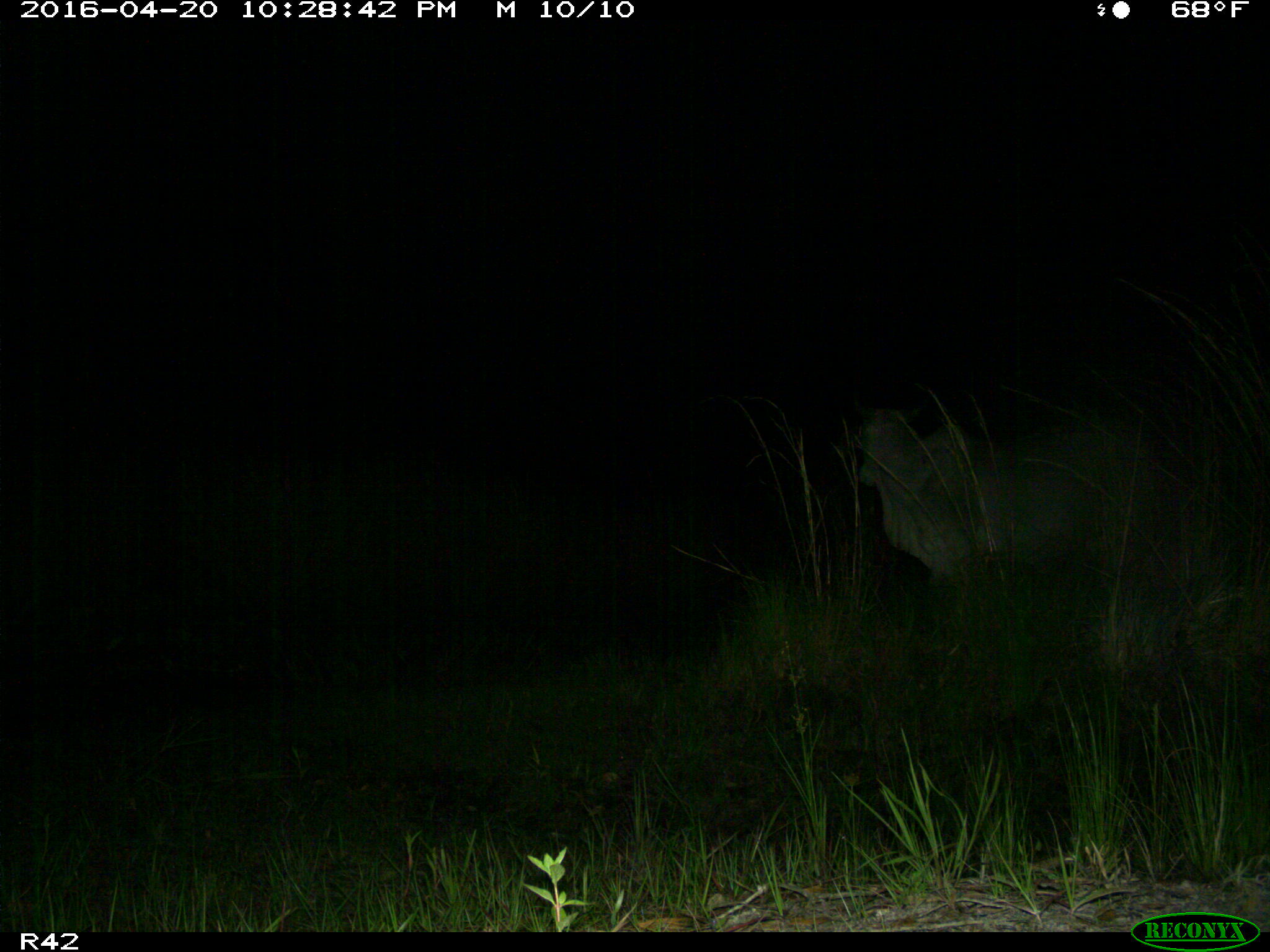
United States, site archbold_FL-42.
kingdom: Animalia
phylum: Chordata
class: Mammalia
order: Artiodactyla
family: Bovidae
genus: Bos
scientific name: Bos taurus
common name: domestic cow